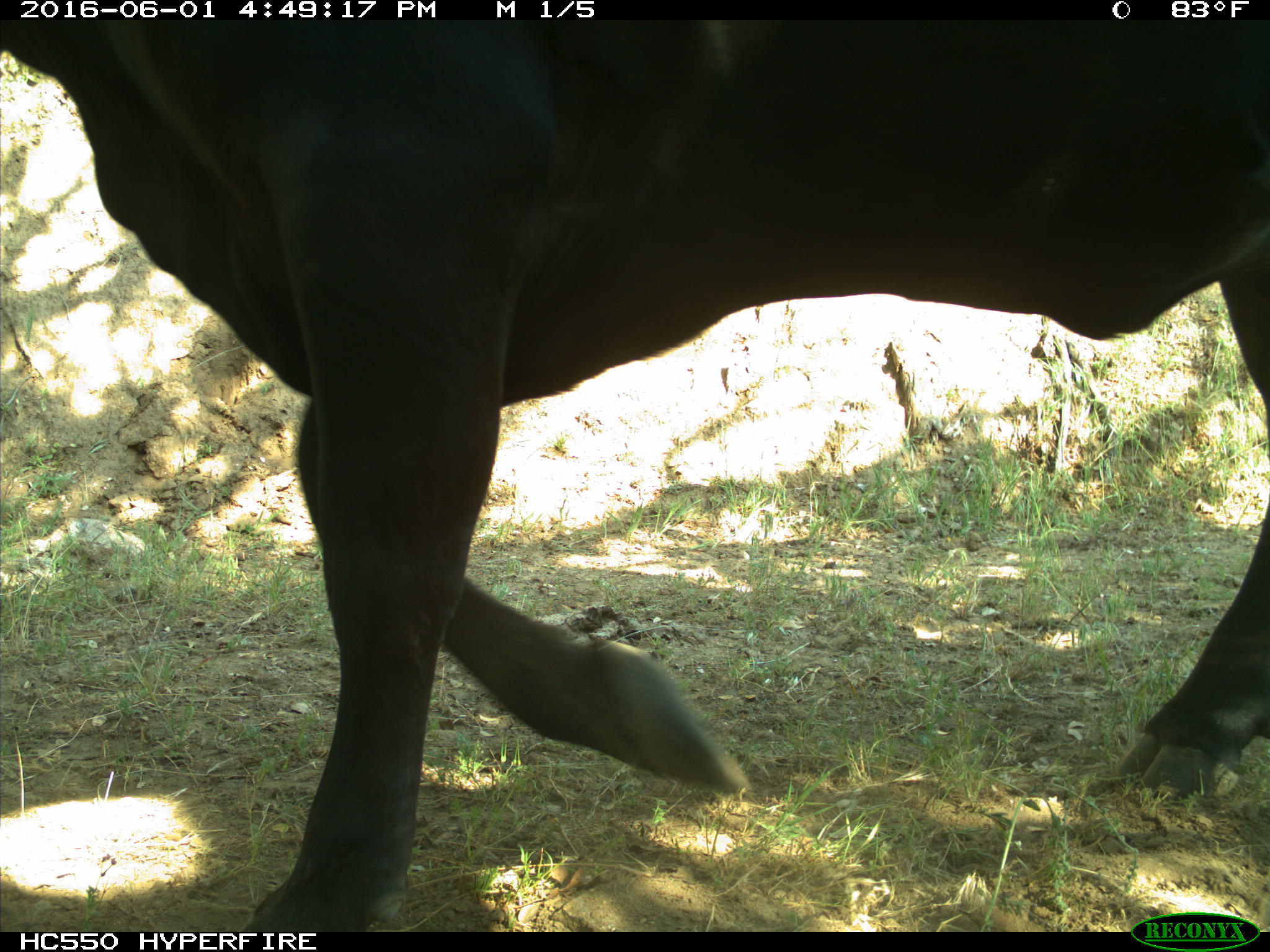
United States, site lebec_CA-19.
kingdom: Animalia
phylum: Chordata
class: Mammalia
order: Artiodactyla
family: Bovidae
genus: Bos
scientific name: Bos taurus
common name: domestic cow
Bos taurus (domestic cow).